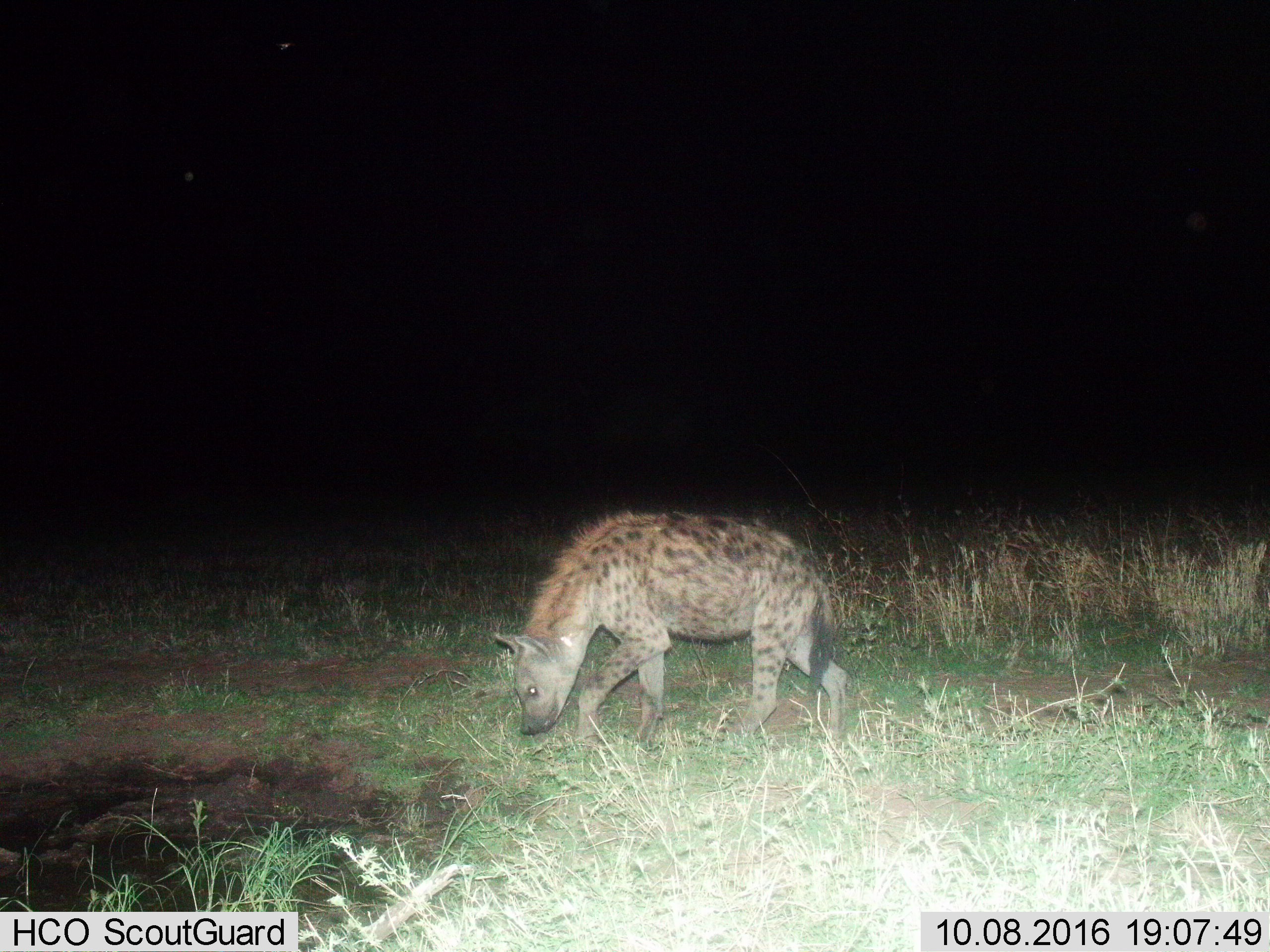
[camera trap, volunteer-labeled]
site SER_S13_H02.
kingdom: Animalia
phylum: Chordata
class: Mammalia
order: Carnivora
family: Hyaenidae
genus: Crocuta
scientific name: Crocuta crocuta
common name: spotted hyena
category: hyenaspotted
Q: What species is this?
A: Hyenaspotted (spotted hyena) (Crocuta crocuta).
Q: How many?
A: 1.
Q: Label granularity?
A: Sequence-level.